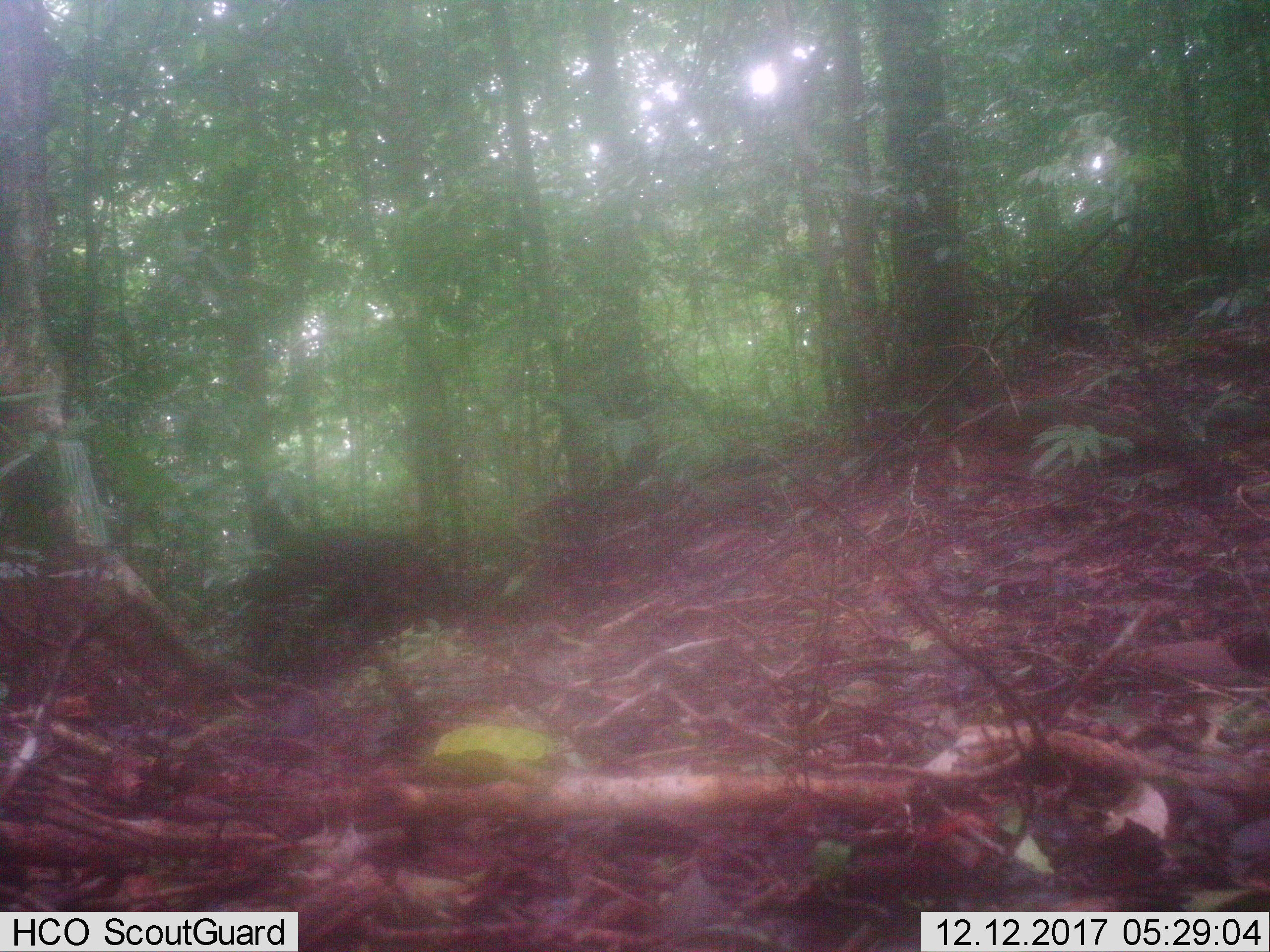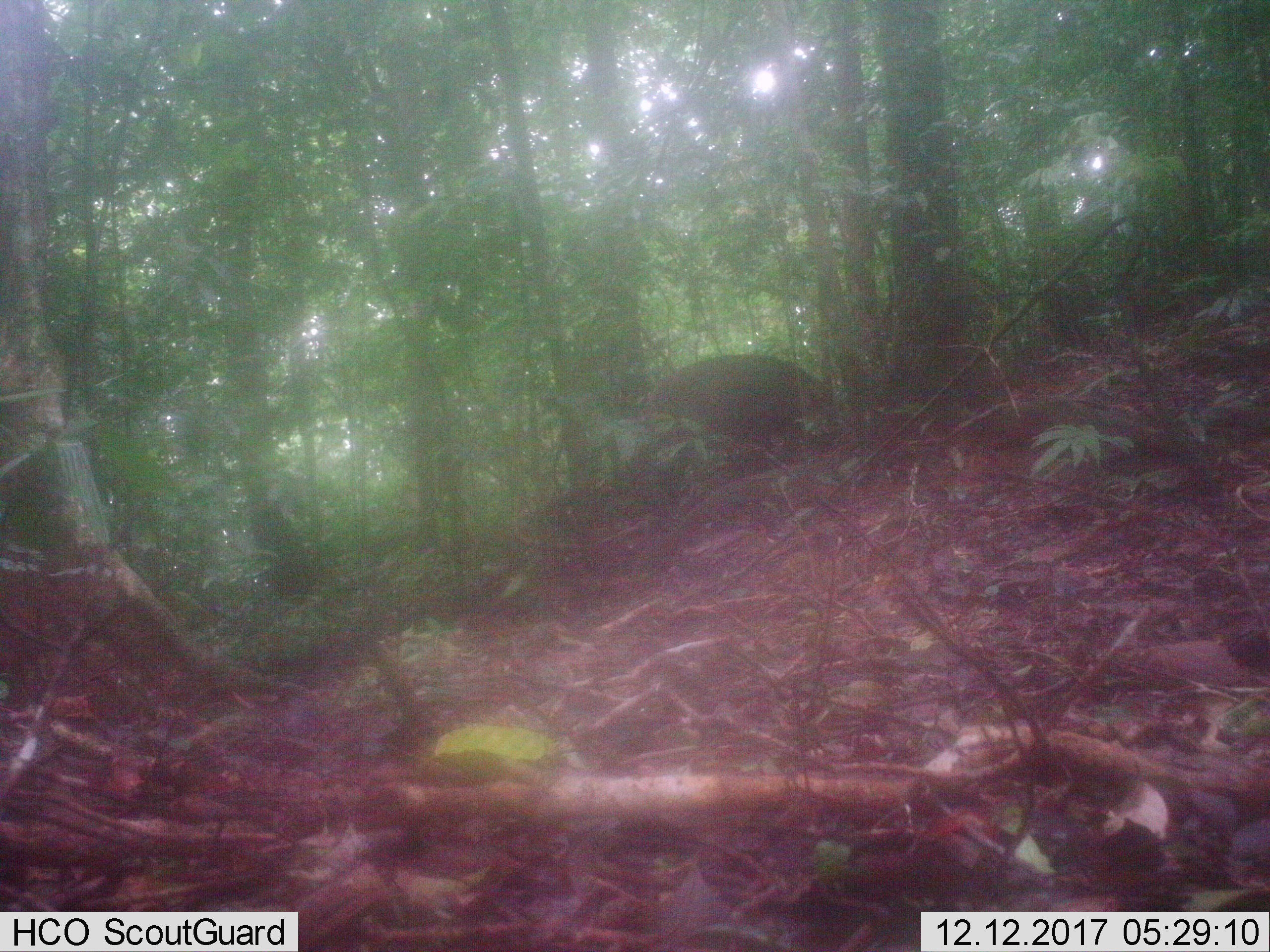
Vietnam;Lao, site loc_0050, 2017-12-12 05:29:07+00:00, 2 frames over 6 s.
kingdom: Animalia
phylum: Chordata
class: Mammalia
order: Artiodactyla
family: Suidae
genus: Sus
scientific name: Sus scrofa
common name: eurasian wild pig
Eurasian wild pig (Sus scrofa). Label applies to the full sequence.